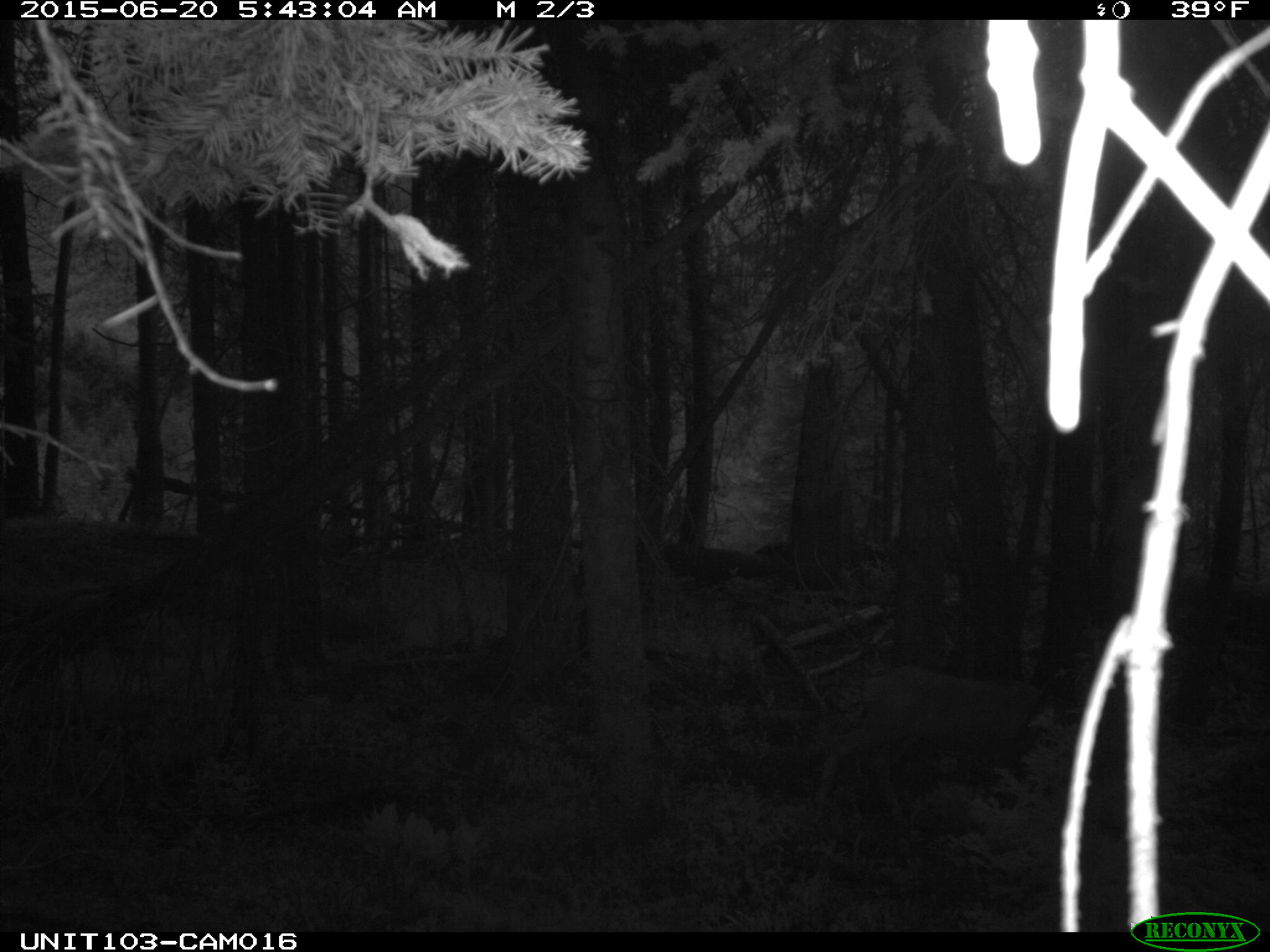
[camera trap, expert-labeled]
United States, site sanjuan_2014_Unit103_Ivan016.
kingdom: Animalia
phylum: Chordata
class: Mammalia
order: Artiodactyla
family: Cervidae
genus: Odocoileus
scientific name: Odocoileus hemionus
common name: mule deer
Odocoileus hemionus (mule deer).